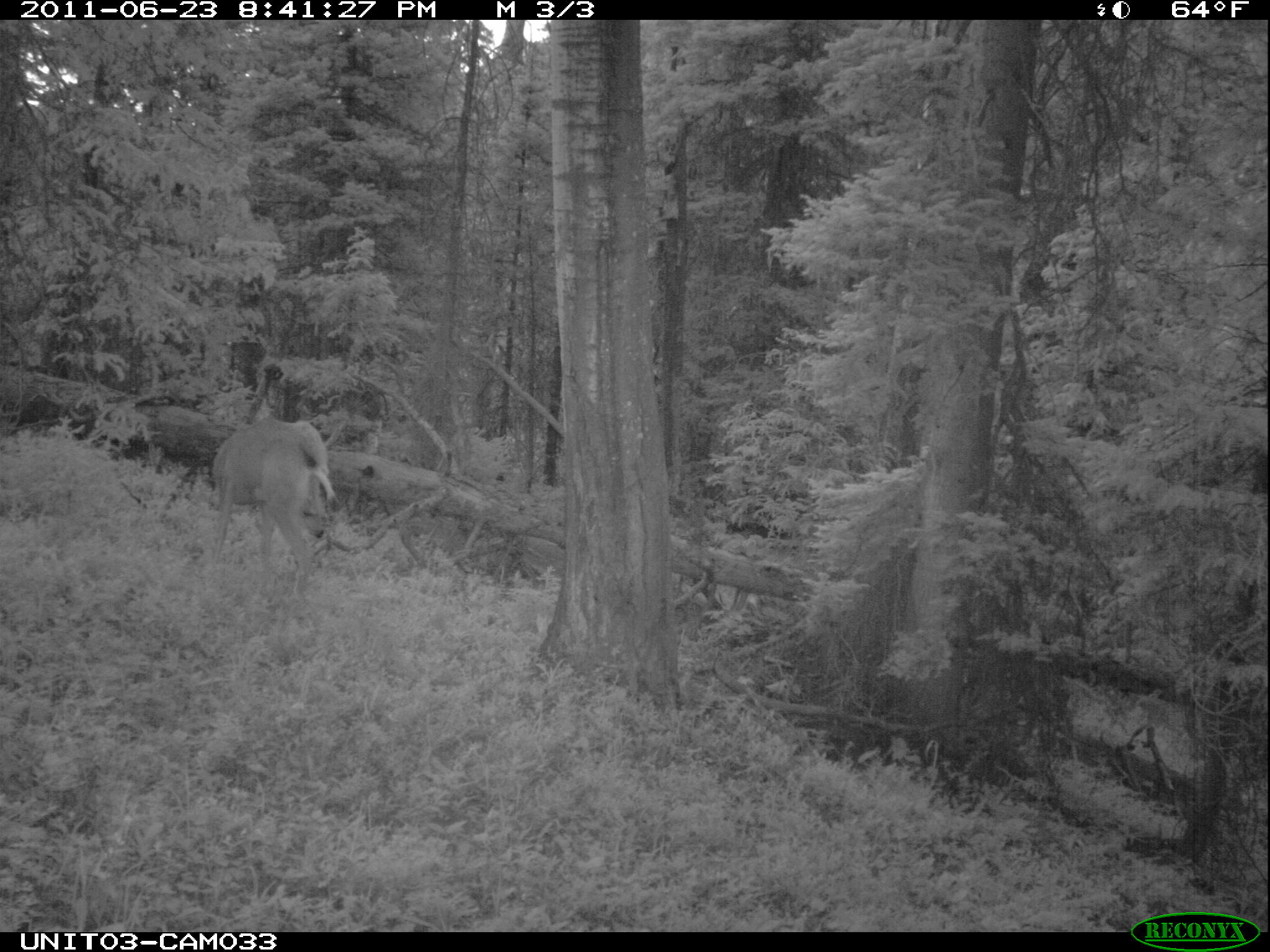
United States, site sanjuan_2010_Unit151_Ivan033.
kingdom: Animalia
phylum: Chordata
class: Mammalia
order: Artiodactyla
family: Cervidae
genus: Odocoileus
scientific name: Odocoileus hemionus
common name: mule deer